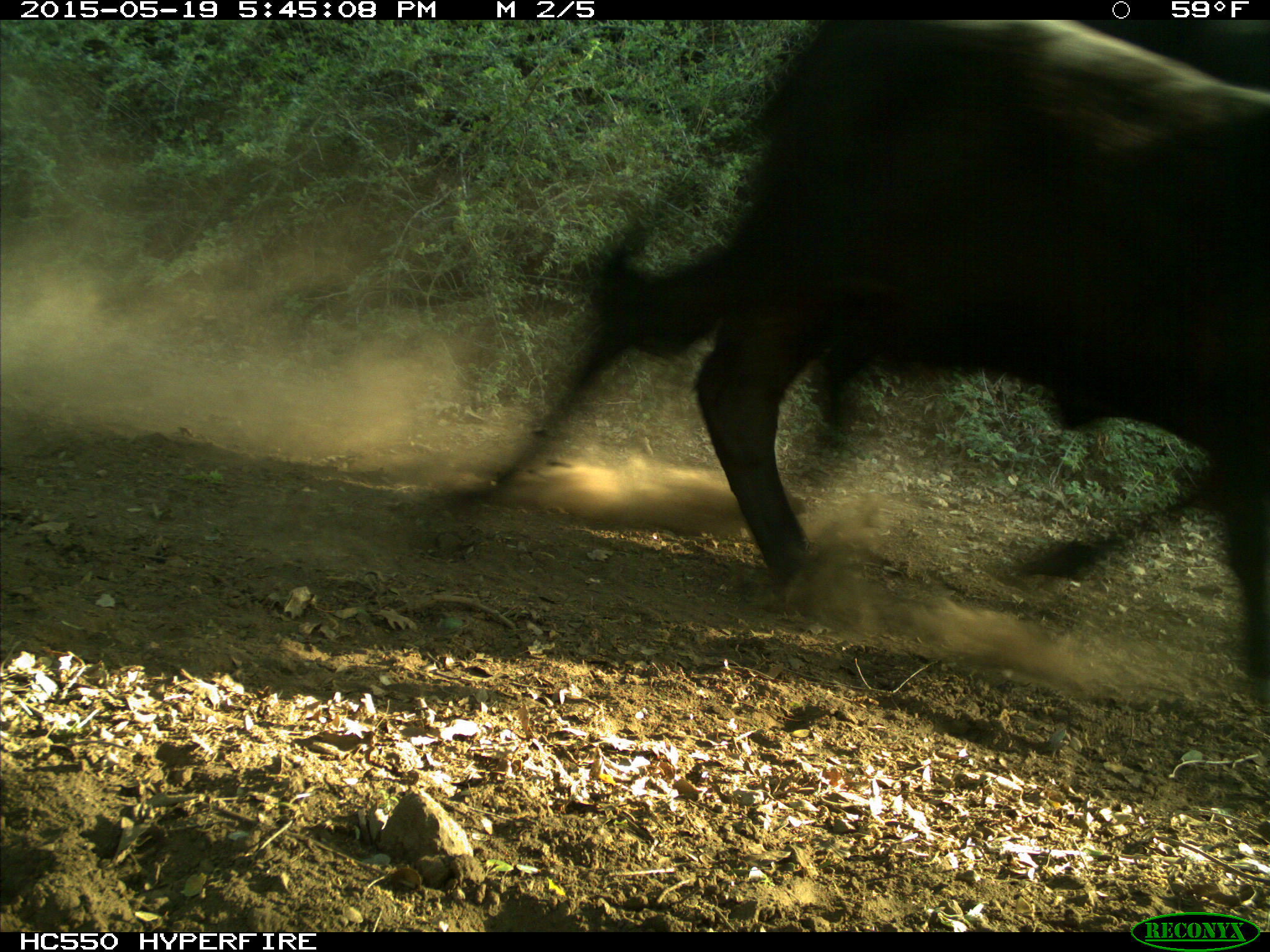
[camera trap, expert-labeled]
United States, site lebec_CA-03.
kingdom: Animalia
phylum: Chordata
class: Mammalia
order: Artiodactyla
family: Bovidae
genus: Bos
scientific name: Bos taurus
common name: domestic cow